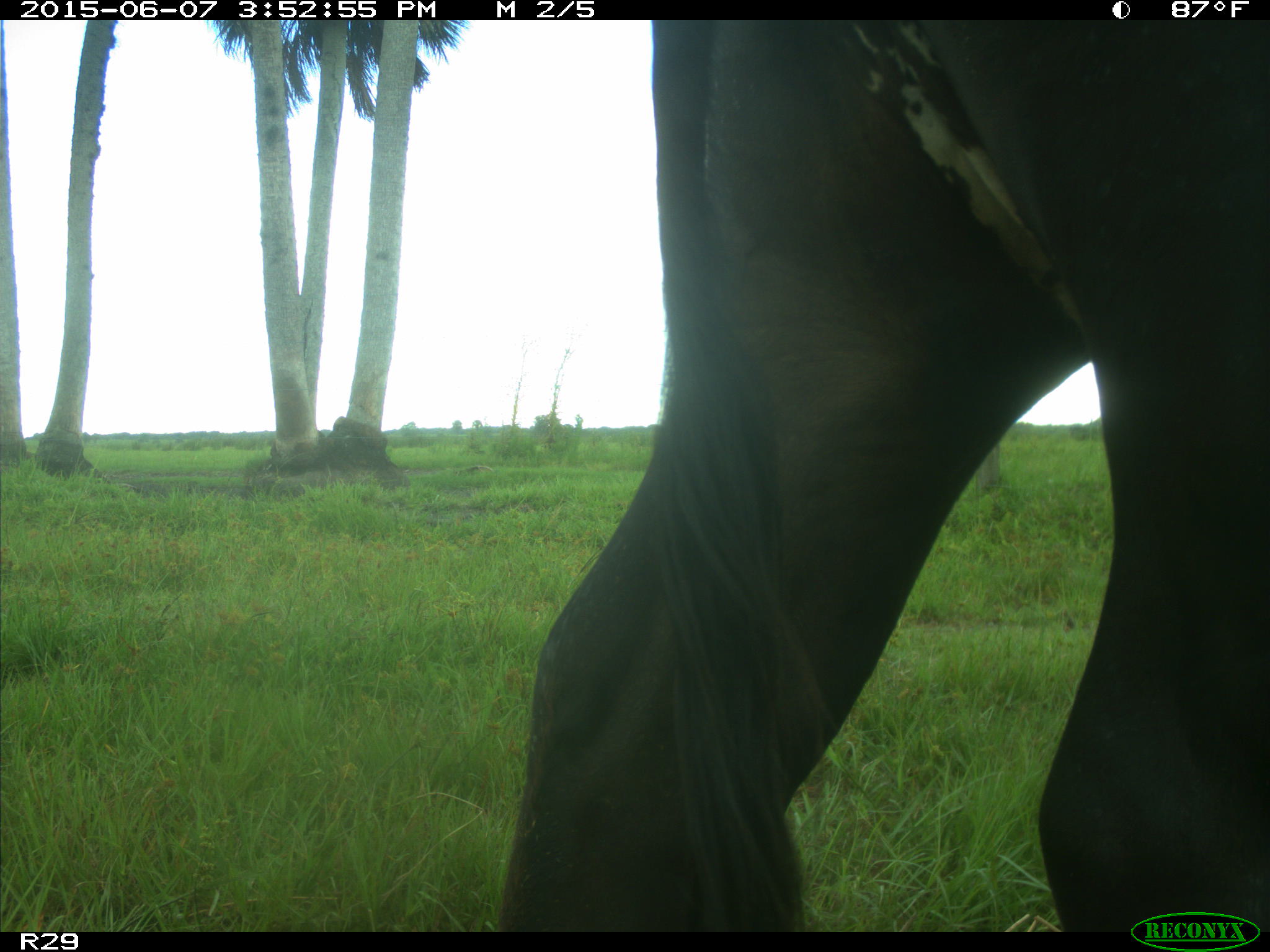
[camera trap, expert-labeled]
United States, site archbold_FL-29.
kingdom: Animalia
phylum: Chordata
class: Mammalia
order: Artiodactyla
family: Bovidae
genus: Bos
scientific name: Bos taurus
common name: domestic cow